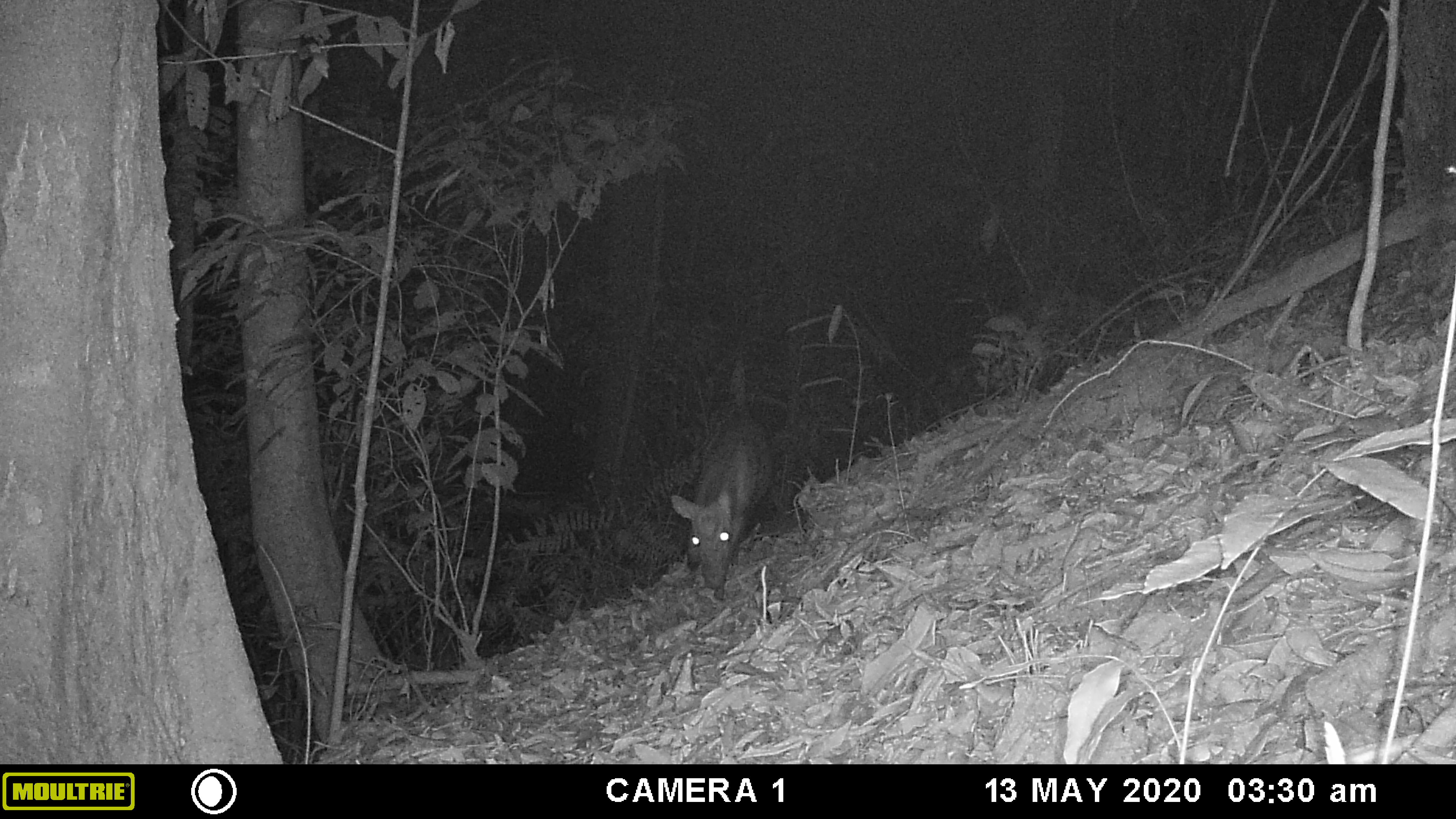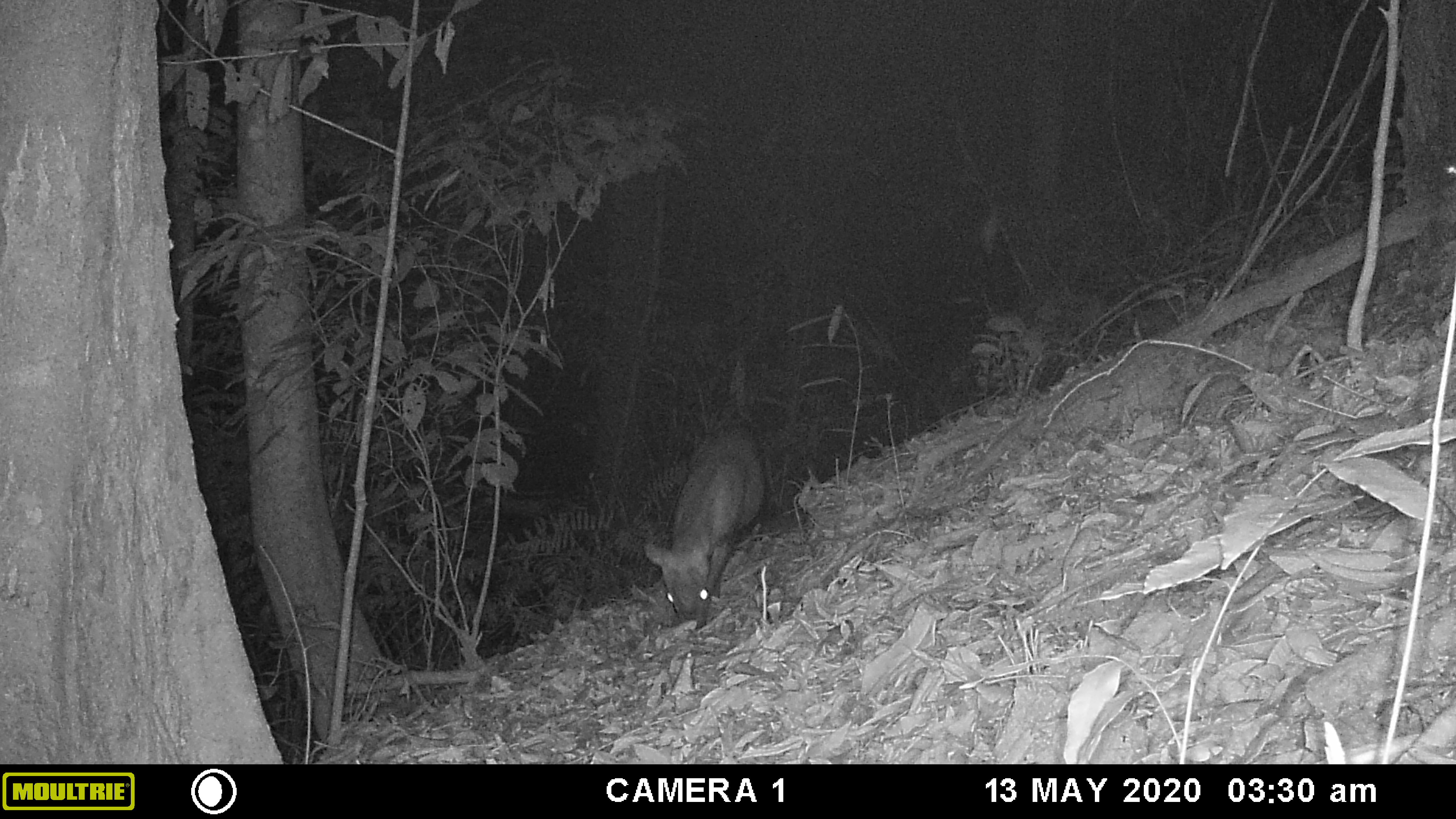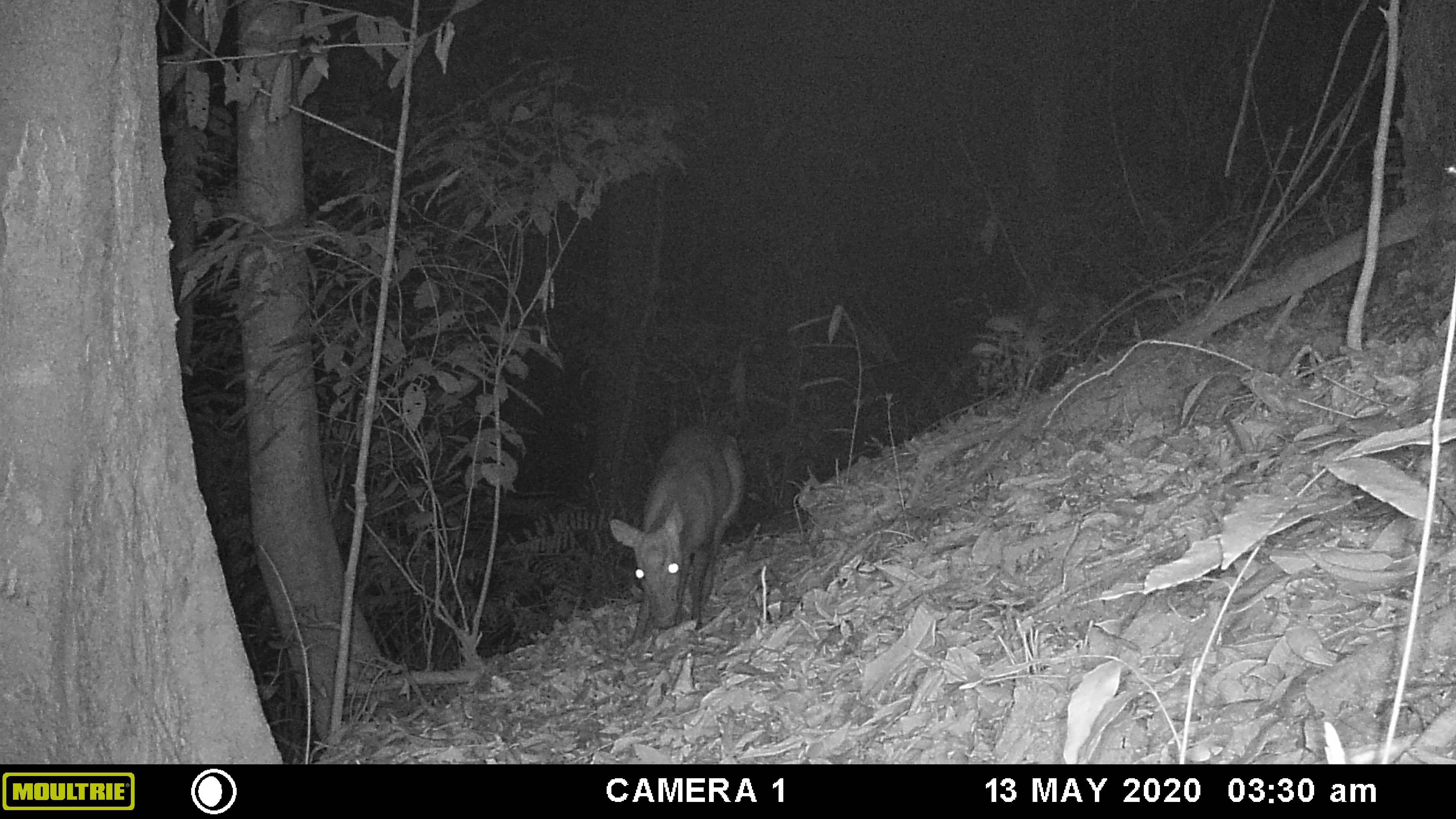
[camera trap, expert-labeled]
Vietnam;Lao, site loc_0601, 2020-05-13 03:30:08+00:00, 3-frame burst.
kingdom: Animalia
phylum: Chordata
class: Mammalia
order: Artiodactyla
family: Cervidae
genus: Muntiacus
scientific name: Muntiacus rooseveltorum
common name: roosevelt's muntjac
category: roosevelts muntjac group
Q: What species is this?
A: Roosevelts muntjac group (roosevelt's muntjac) (Muntiacus rooseveltorum).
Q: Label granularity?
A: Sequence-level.